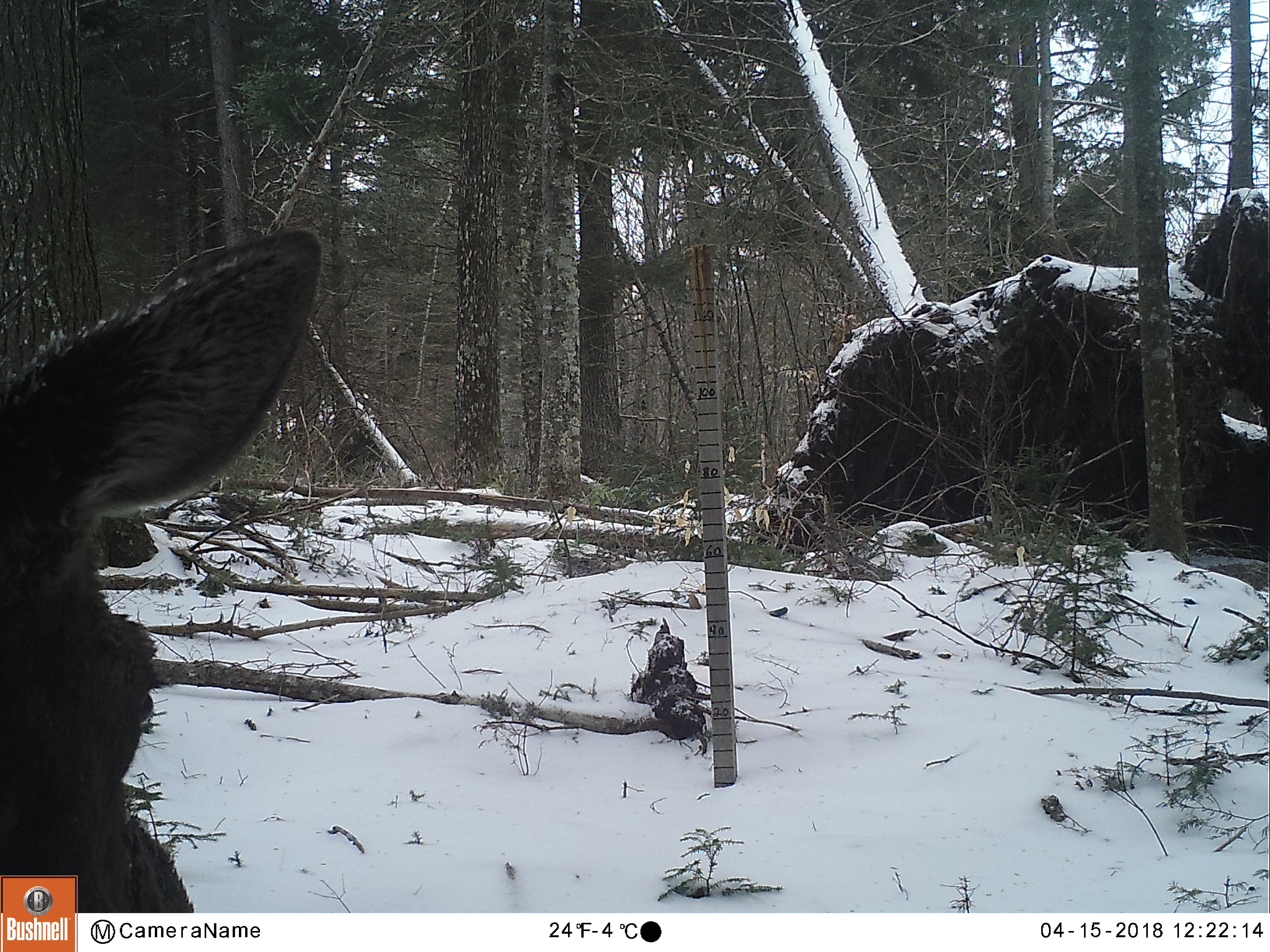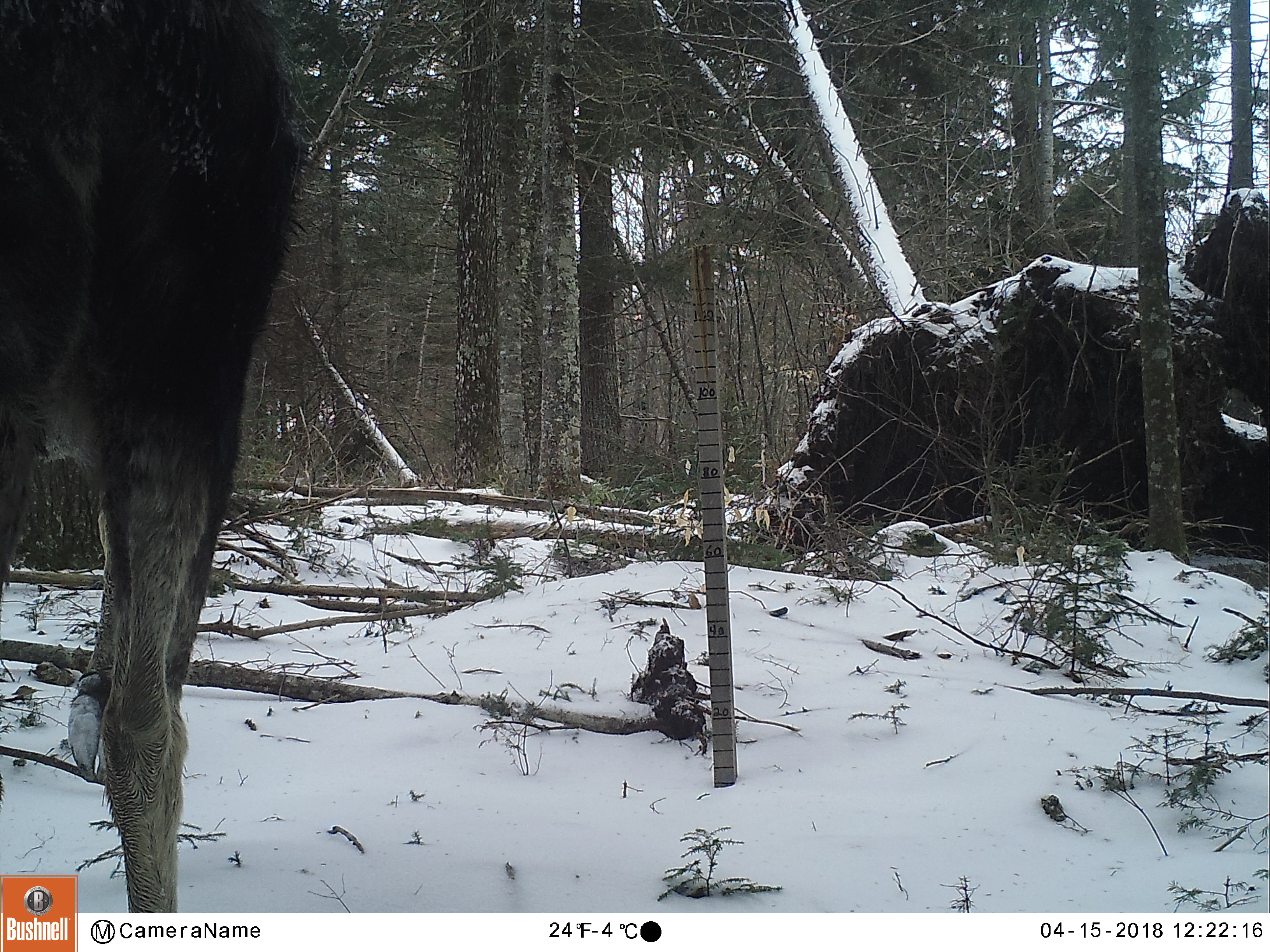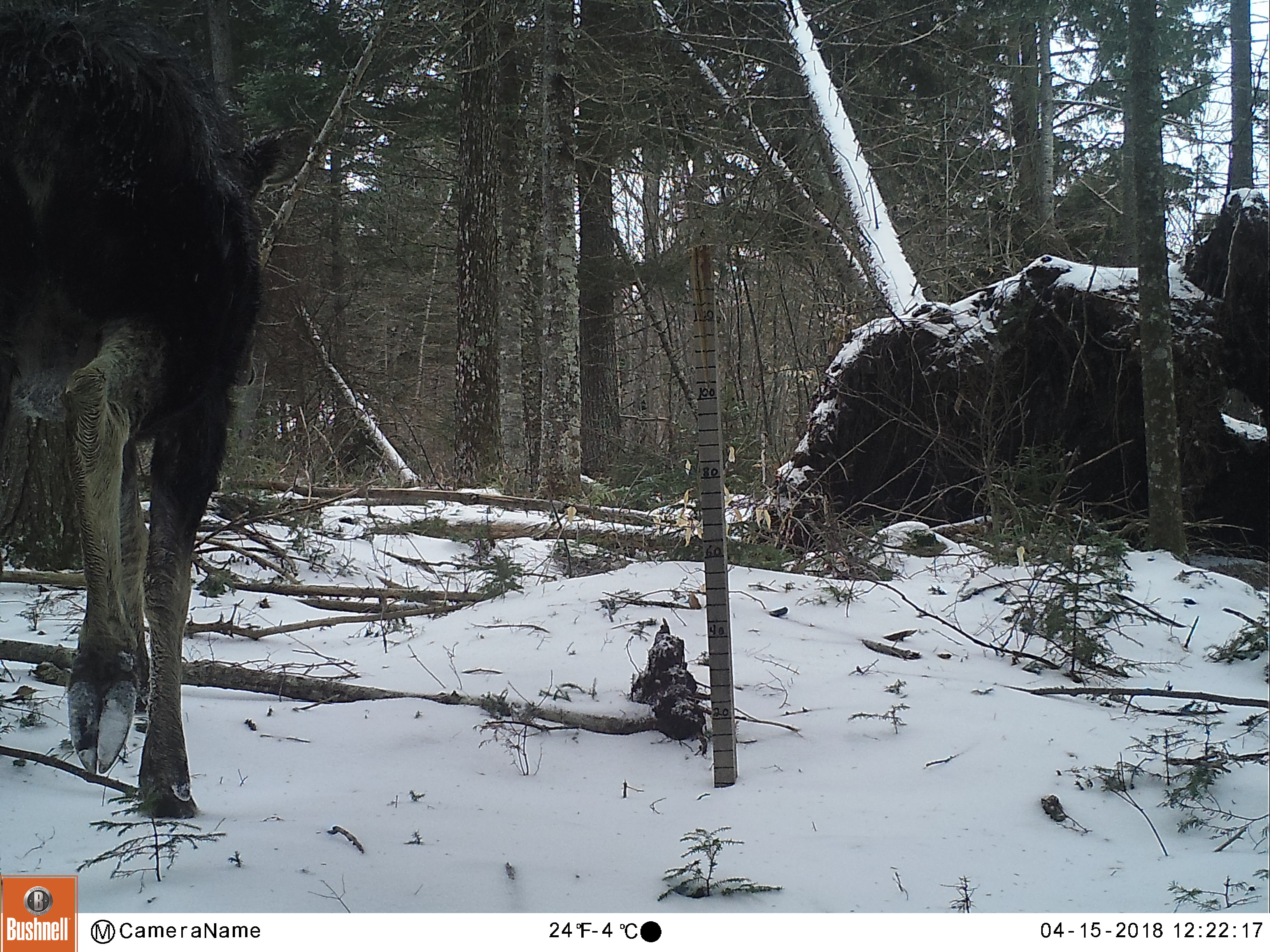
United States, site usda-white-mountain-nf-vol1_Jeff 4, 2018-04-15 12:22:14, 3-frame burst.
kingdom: Animalia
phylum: Chordata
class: Mammalia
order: Artiodactyla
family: Cervidae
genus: Alces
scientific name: Alces alces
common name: moose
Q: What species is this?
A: Moose (Alces alces).